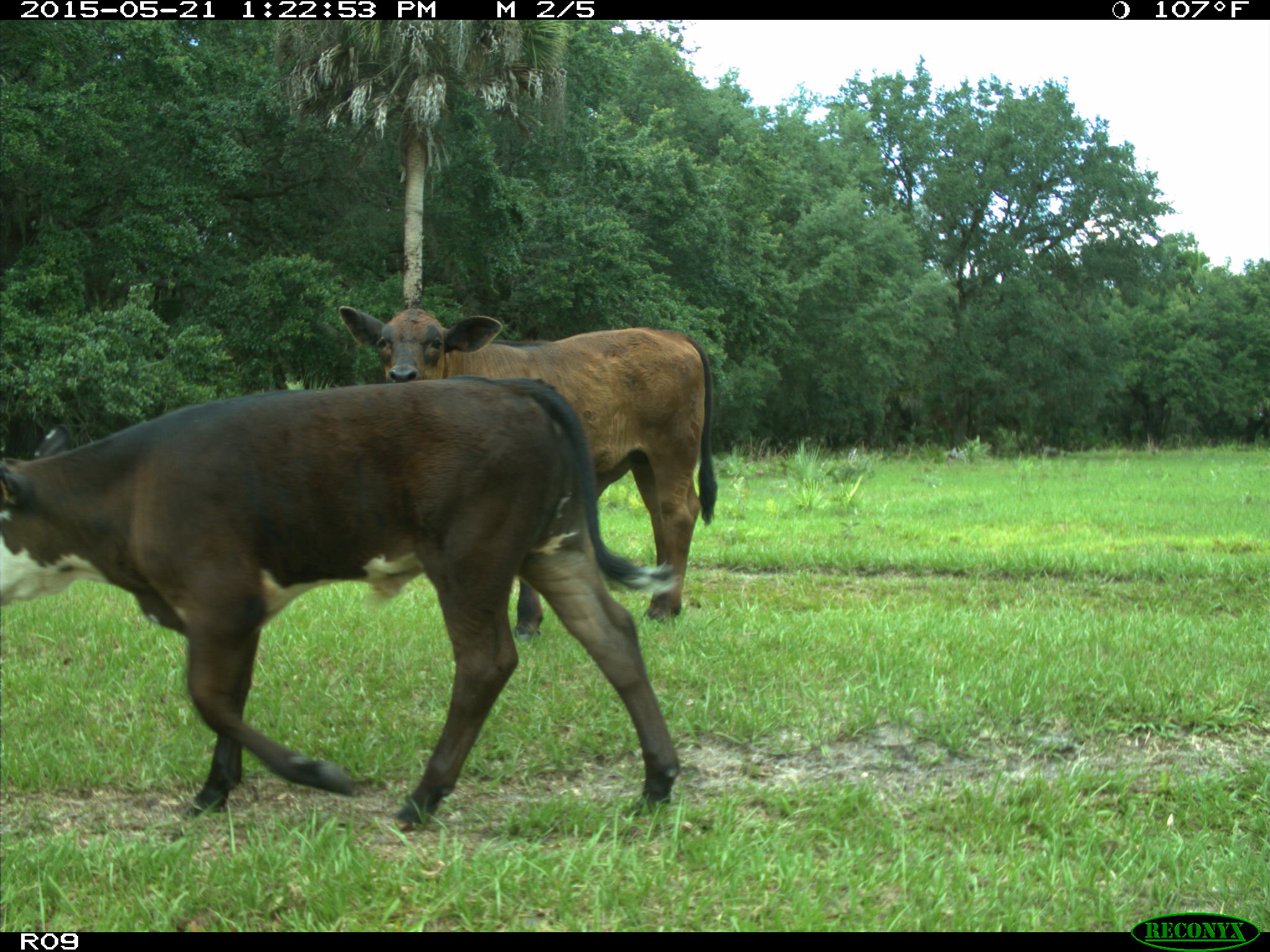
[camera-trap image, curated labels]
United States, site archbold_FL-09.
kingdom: Animalia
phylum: Chordata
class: Mammalia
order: Artiodactyla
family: Bovidae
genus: Bos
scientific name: Bos taurus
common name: domestic cow